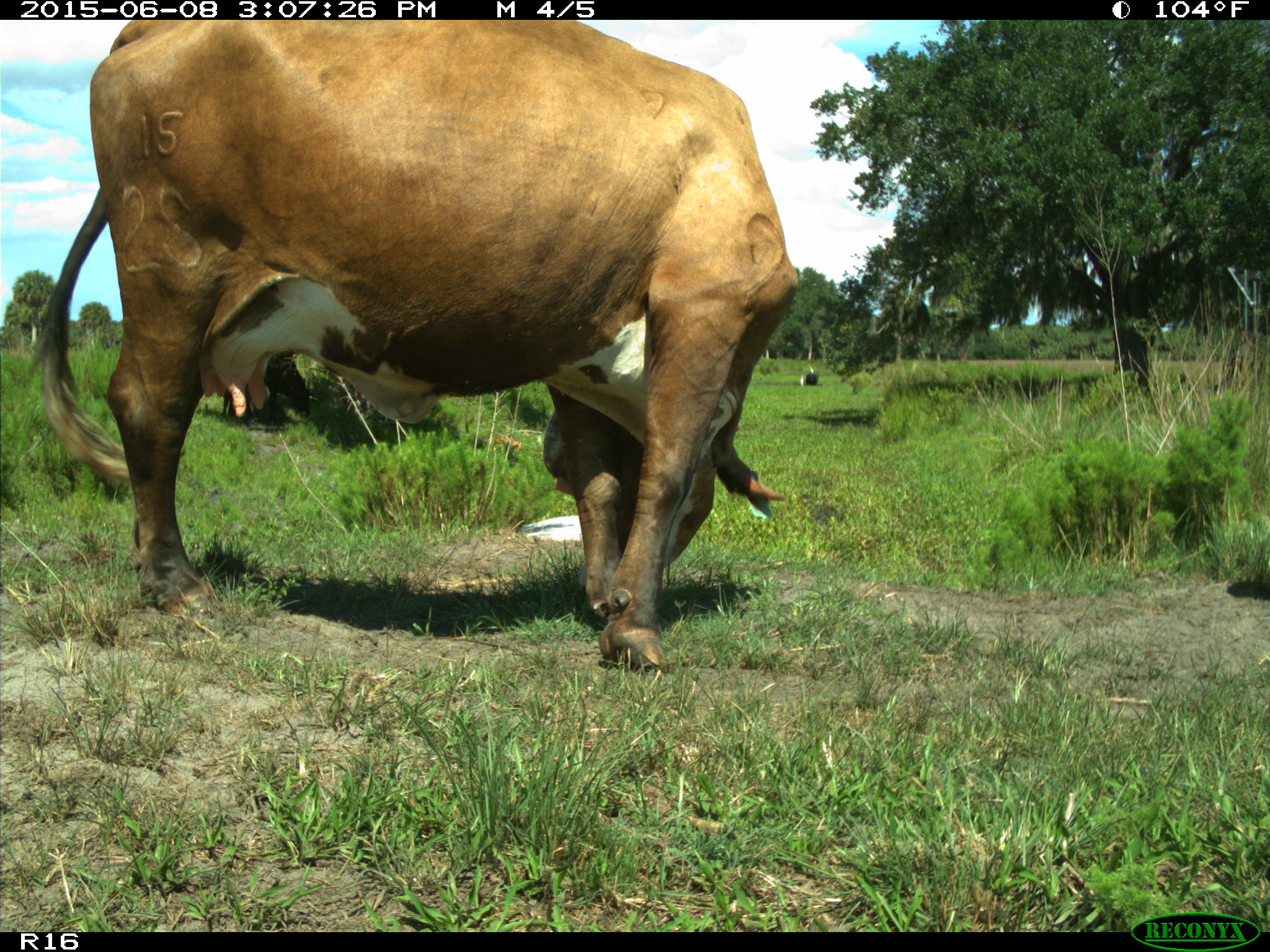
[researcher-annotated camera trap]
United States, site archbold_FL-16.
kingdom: Animalia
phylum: Chordata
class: Mammalia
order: Artiodactyla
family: Bovidae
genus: Bos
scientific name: Bos taurus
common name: domestic cow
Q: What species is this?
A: Bos taurus (domestic cow).